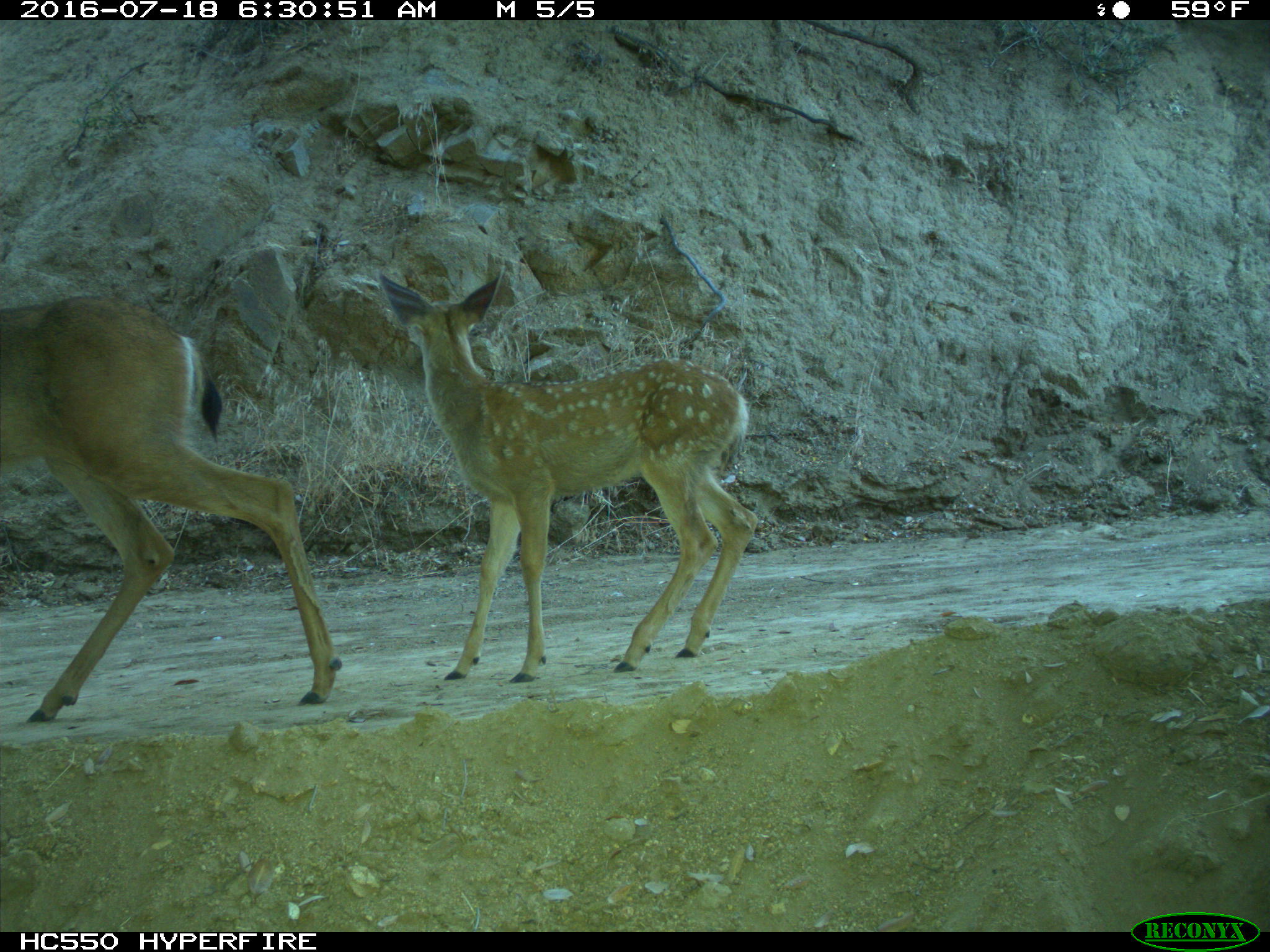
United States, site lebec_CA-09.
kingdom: Animalia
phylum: Chordata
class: Mammalia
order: Artiodactyla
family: Cervidae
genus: Odocoileus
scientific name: Odocoileus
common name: deer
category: unidentified deer